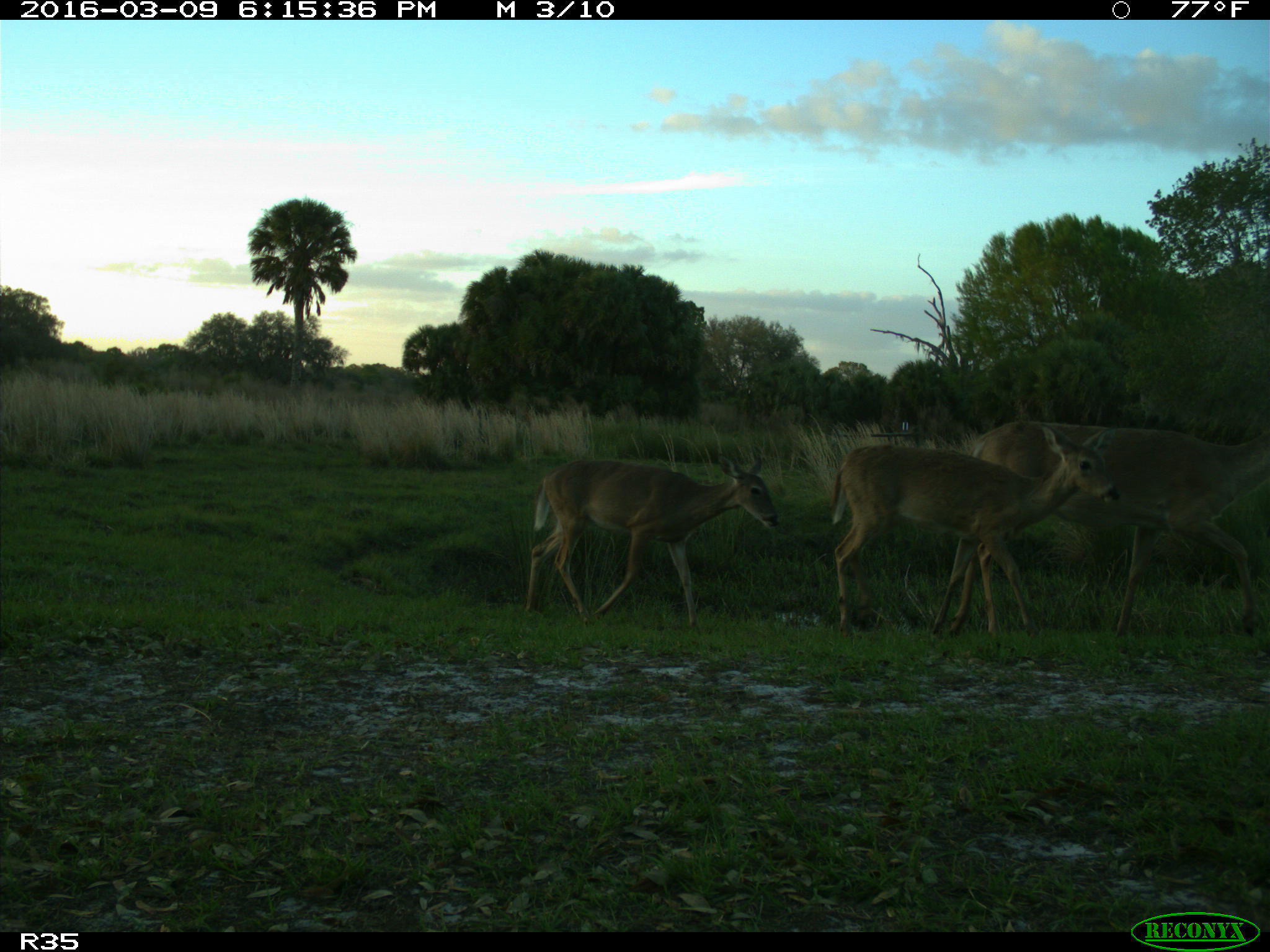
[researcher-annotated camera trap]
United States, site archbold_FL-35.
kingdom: Animalia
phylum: Chordata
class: Mammalia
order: Artiodactyla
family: Cervidae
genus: Odocoileus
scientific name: Odocoileus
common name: deer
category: unidentified deer